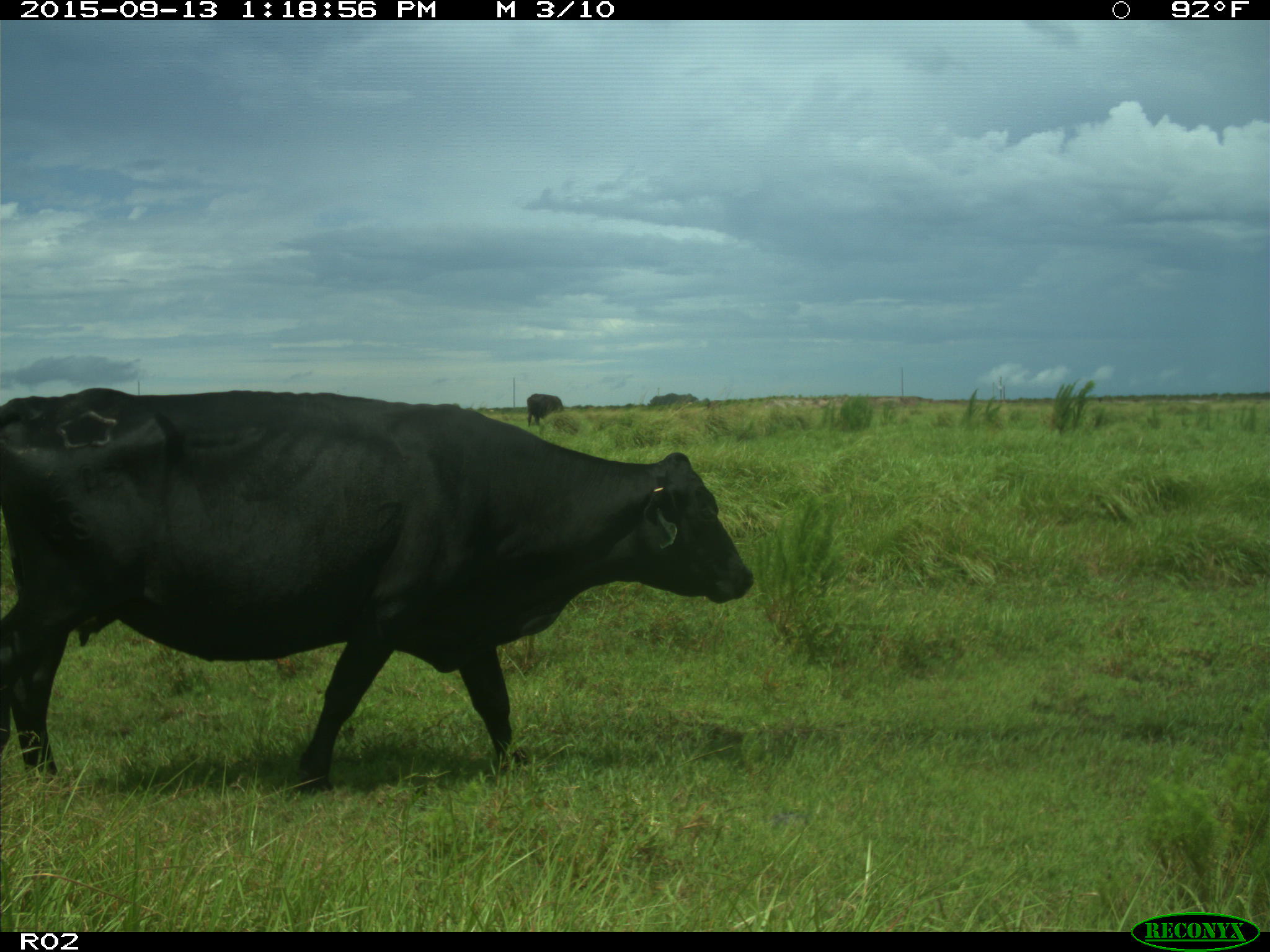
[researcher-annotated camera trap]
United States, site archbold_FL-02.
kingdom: Animalia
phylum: Chordata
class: Mammalia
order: Artiodactyla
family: Bovidae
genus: Bos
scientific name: Bos taurus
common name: domestic cow